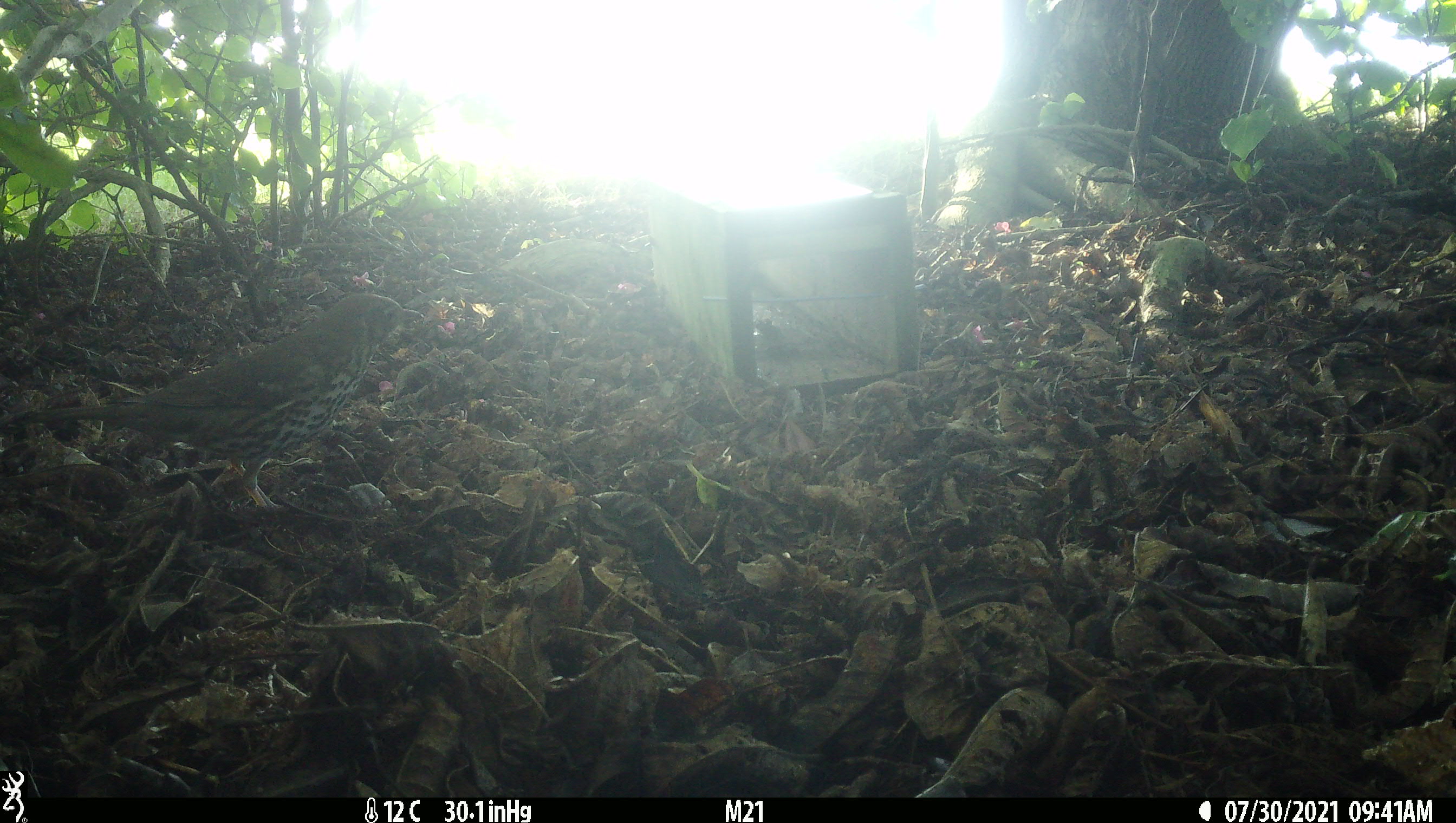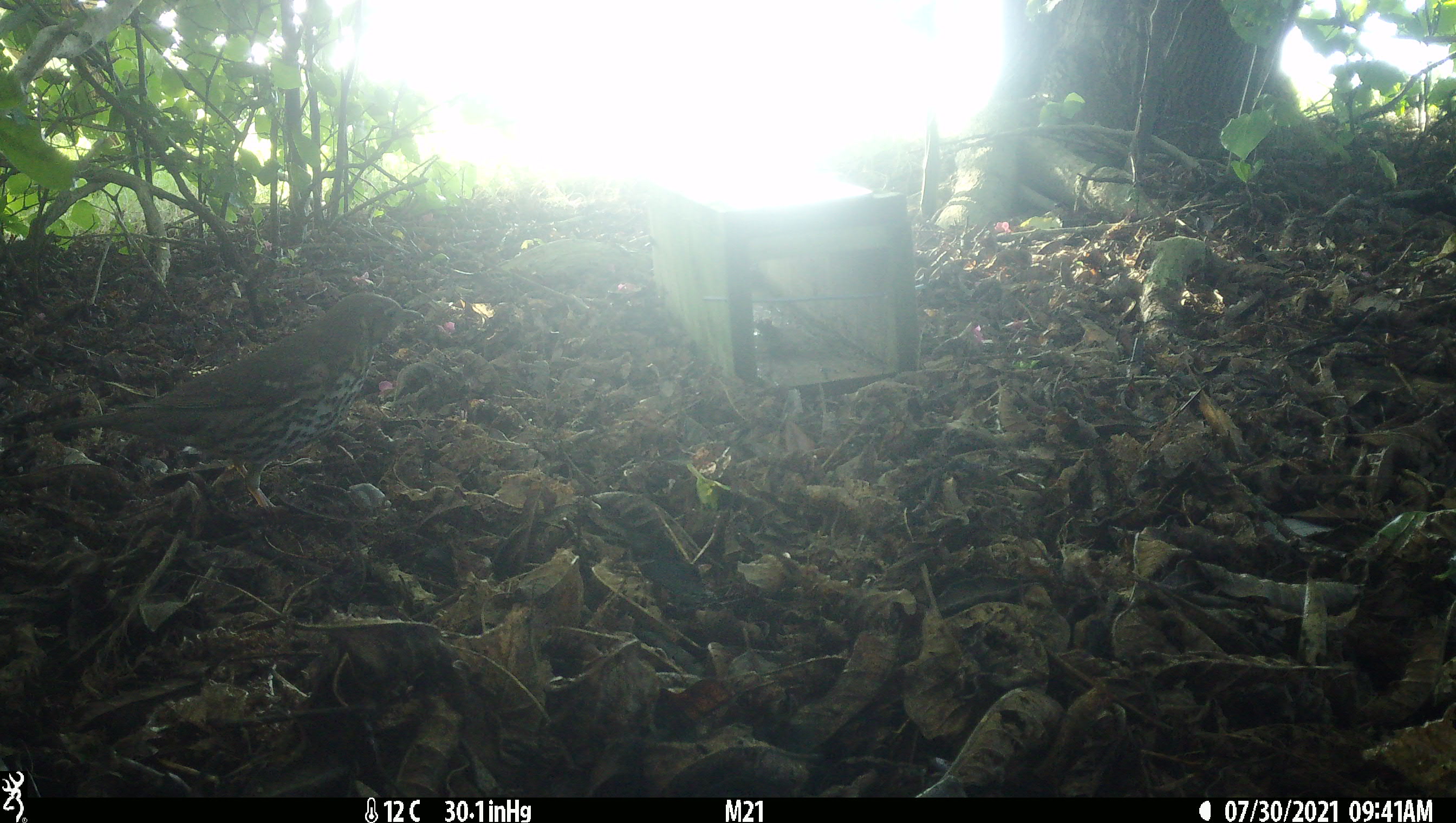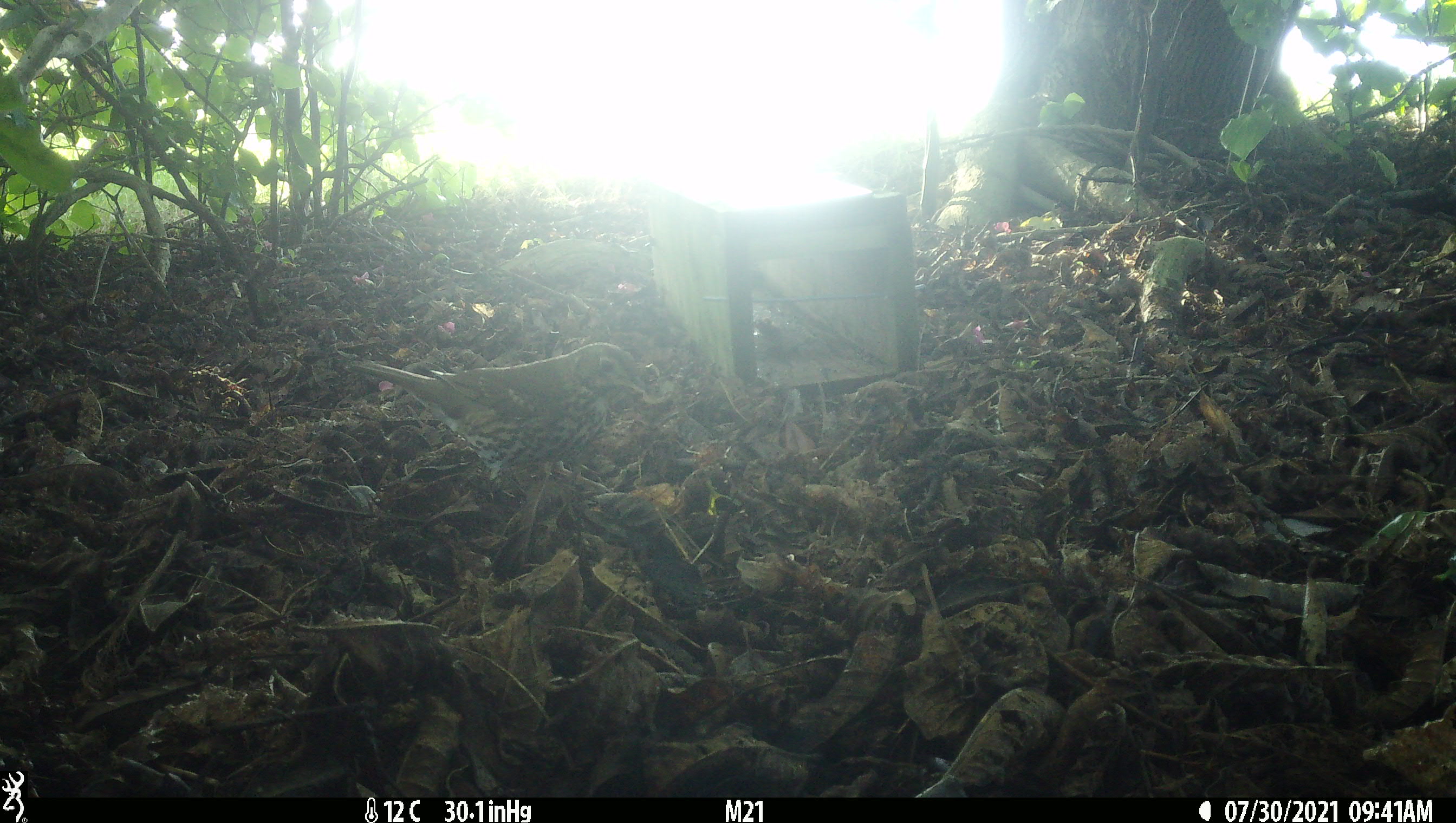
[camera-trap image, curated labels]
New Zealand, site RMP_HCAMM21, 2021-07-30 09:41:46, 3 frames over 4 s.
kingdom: Animalia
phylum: Chordata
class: Aves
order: Passeriformes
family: Turdidae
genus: Turdus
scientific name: Turdus philomelos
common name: song thrush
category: thrush